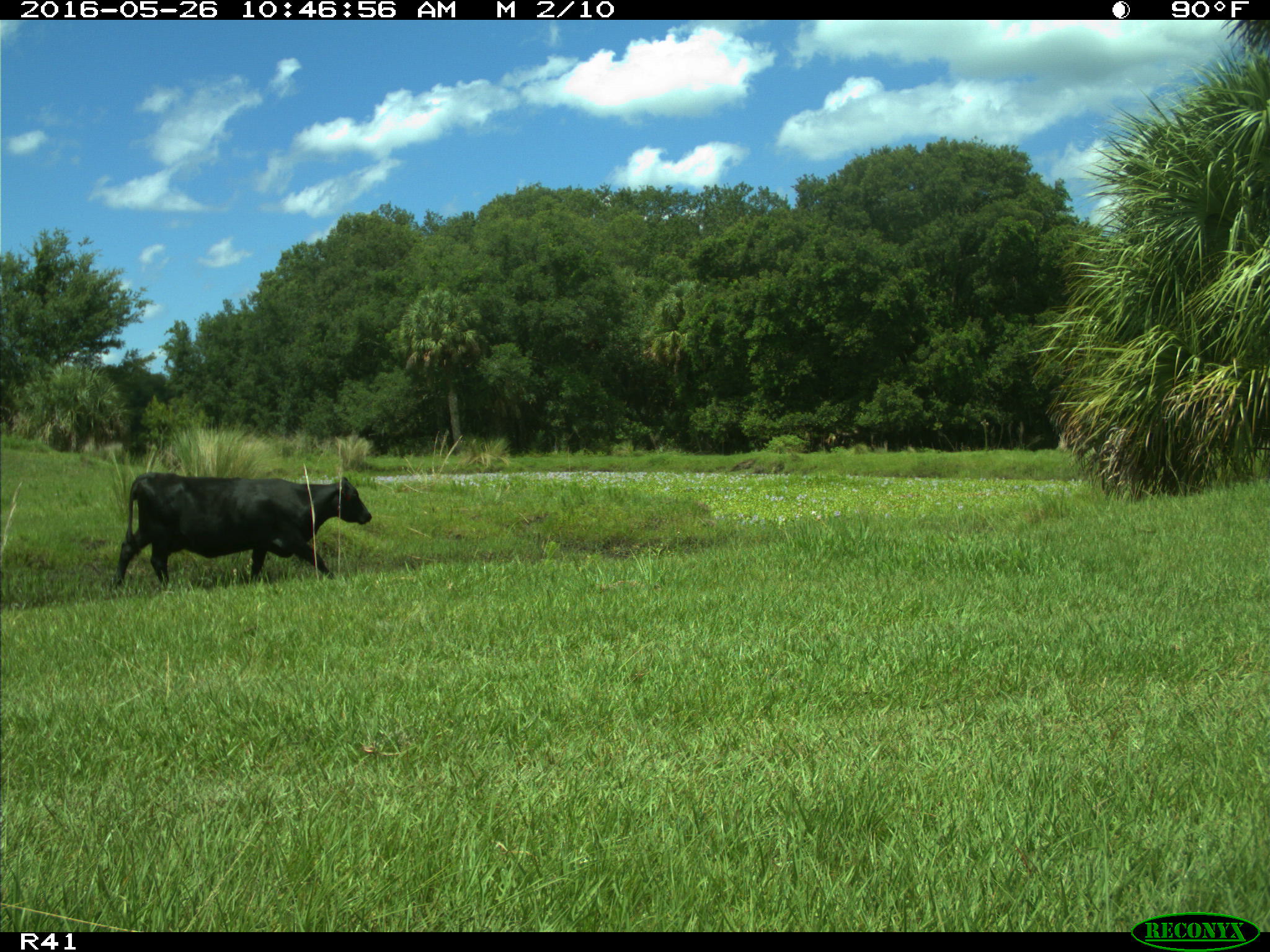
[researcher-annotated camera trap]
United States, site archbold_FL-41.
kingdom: Animalia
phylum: Chordata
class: Mammalia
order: Artiodactyla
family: Bovidae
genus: Bos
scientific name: Bos taurus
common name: domestic cow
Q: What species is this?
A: Bos taurus (domestic cow).